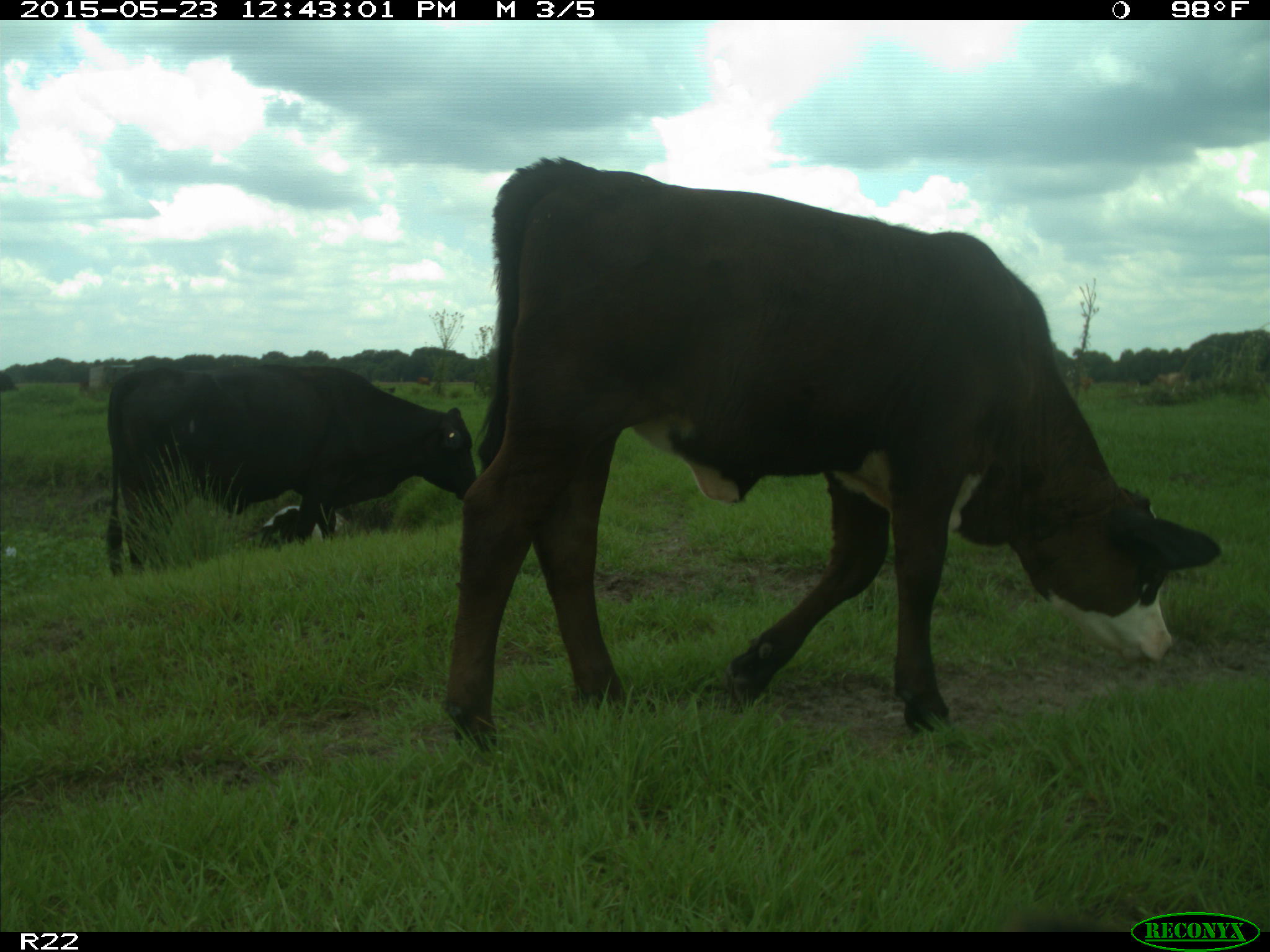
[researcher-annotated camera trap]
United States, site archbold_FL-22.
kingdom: Animalia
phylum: Chordata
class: Mammalia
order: Artiodactyla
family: Bovidae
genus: Bos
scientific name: Bos taurus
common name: domestic cow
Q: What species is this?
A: Bos taurus (domestic cow).